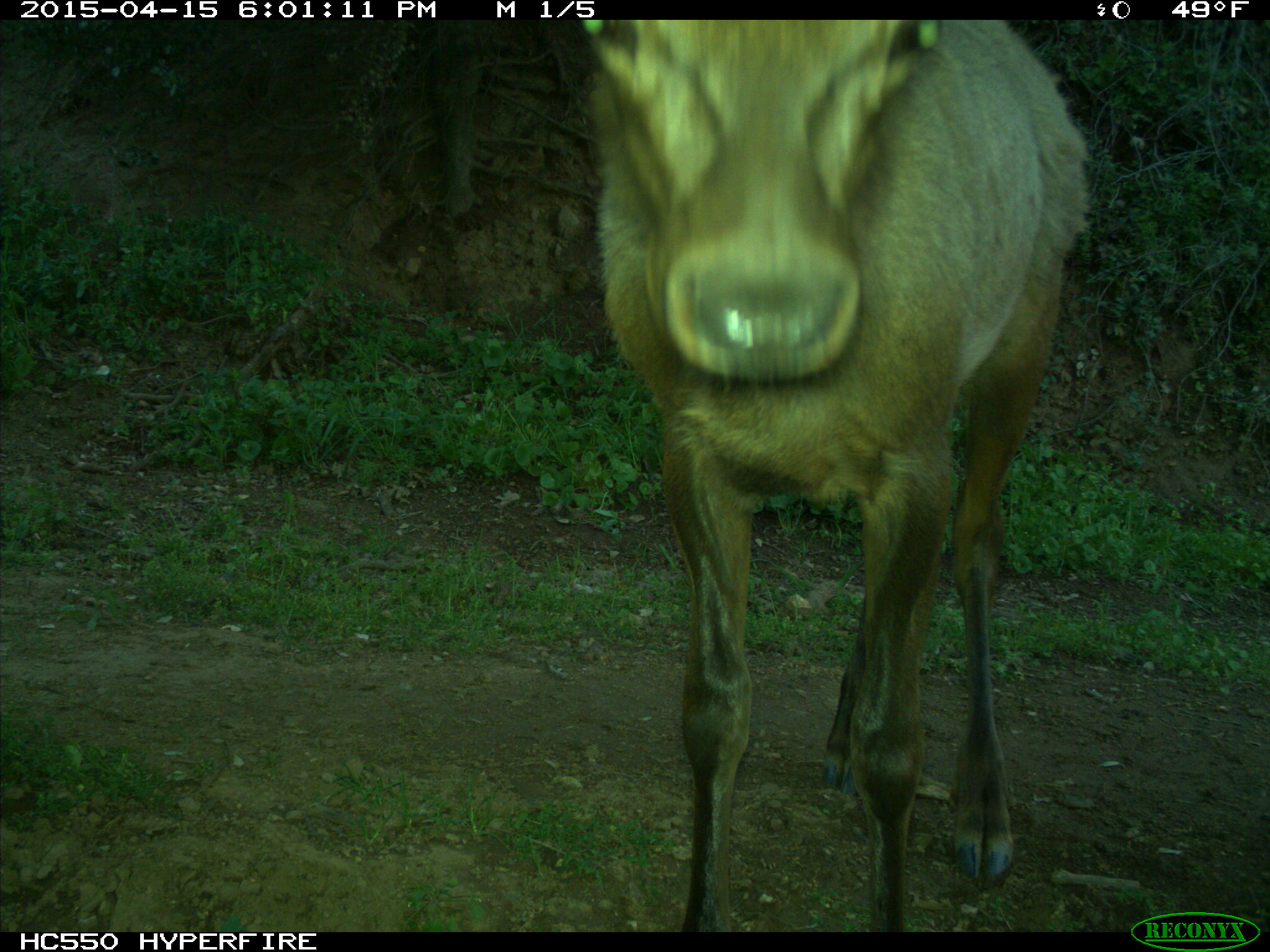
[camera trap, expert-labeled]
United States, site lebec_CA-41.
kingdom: Animalia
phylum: Chordata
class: Mammalia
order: Artiodactyla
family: Cervidae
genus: Cervus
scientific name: Cervus canadensis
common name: elk